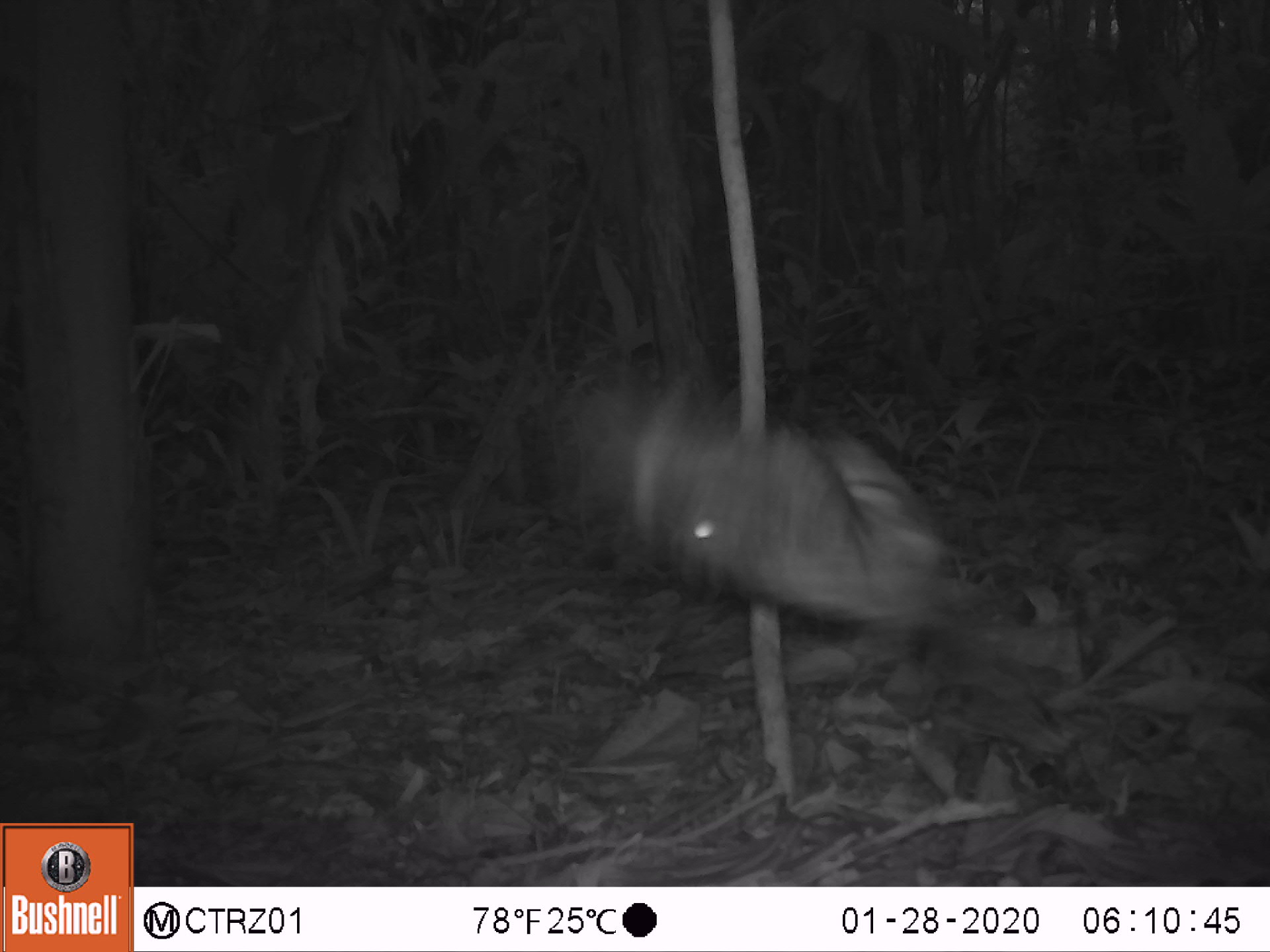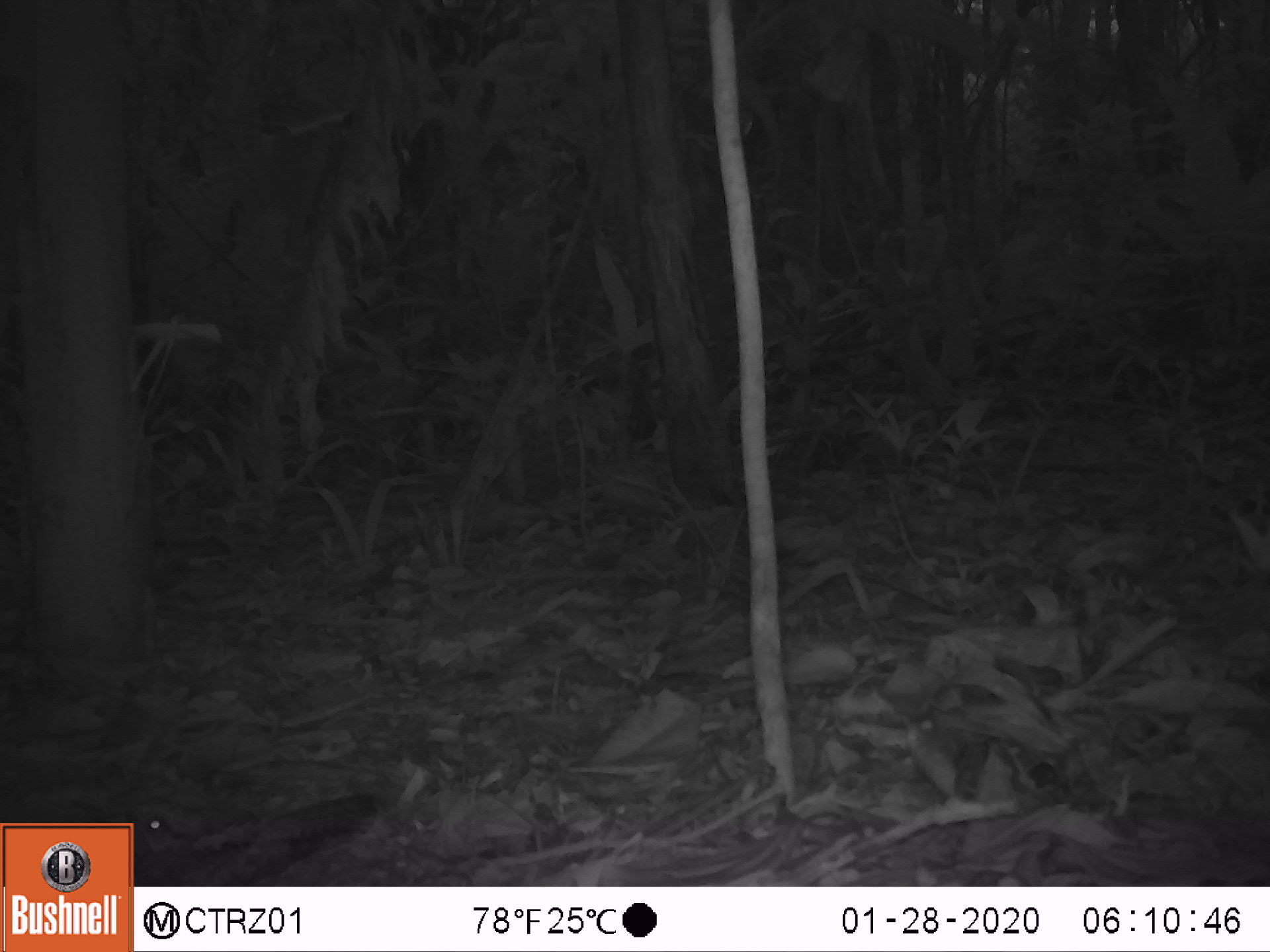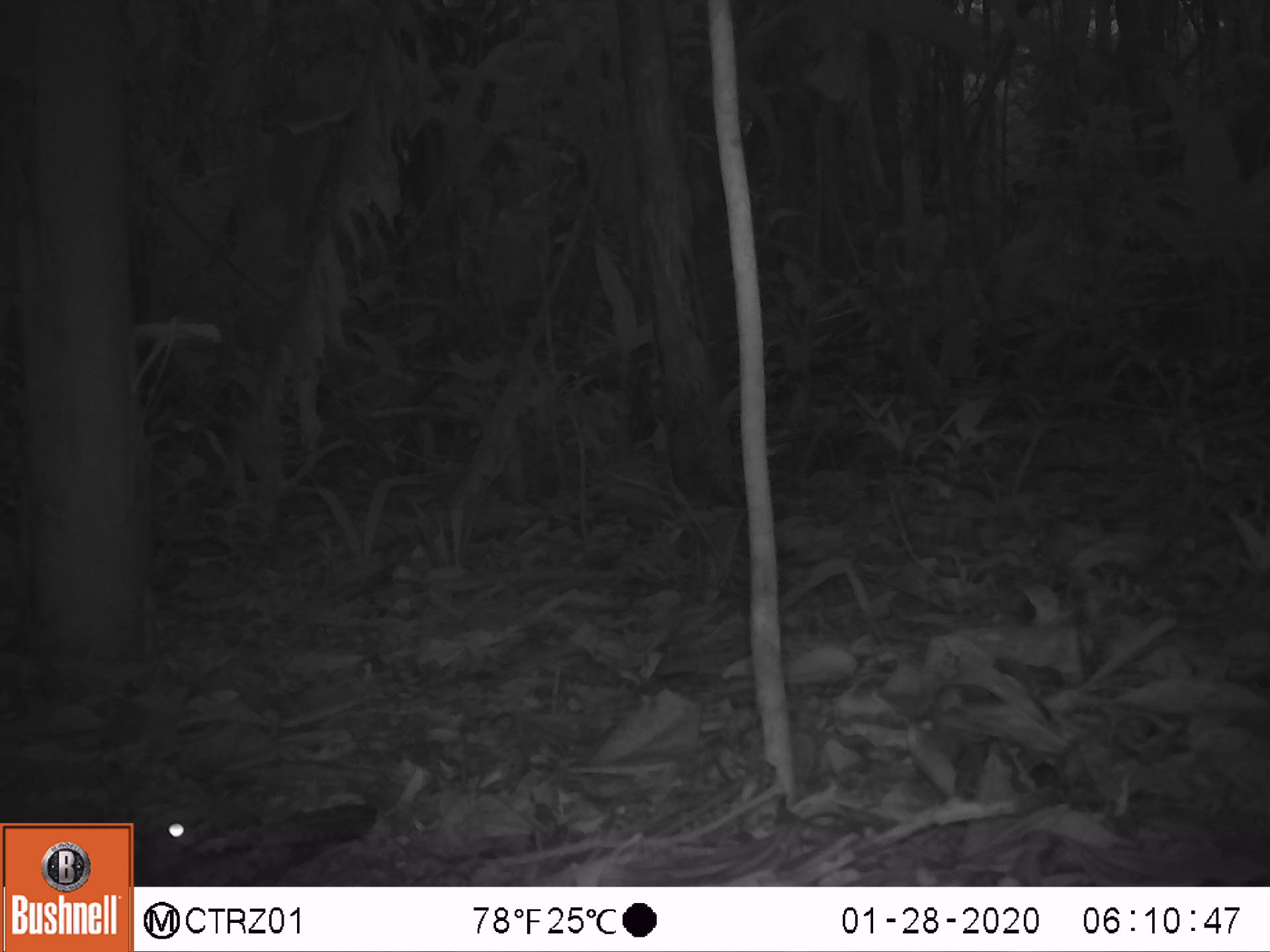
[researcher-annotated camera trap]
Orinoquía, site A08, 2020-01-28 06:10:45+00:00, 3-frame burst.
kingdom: Animalia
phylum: Chordata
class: Aves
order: Caprimulgiformes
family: Caprimulgidae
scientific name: Caprimulgidae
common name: nightjar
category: unknown nightjar